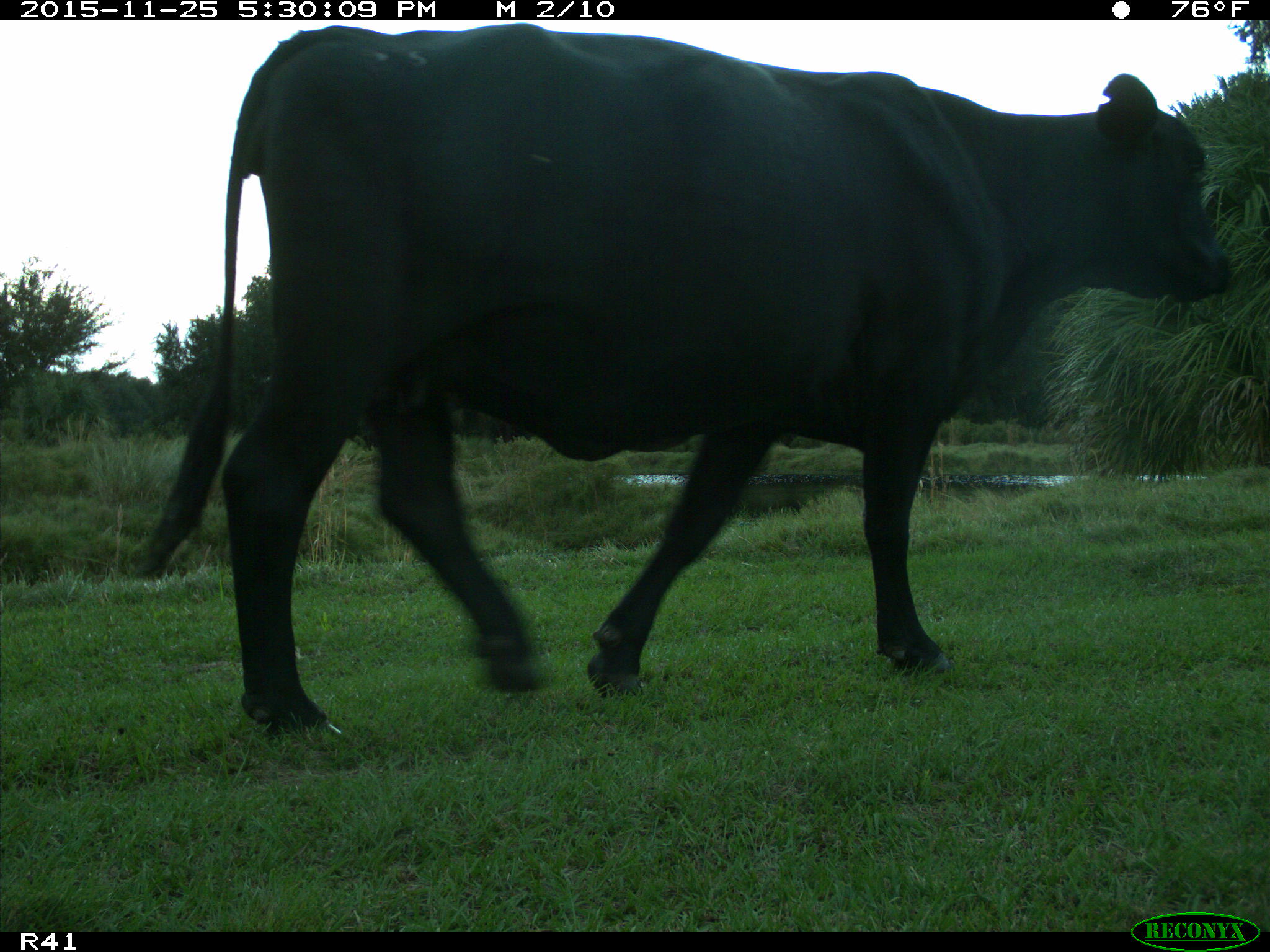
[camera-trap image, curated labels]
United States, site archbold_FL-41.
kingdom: Animalia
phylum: Chordata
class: Mammalia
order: Artiodactyla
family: Bovidae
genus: Bos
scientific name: Bos taurus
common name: domestic cow